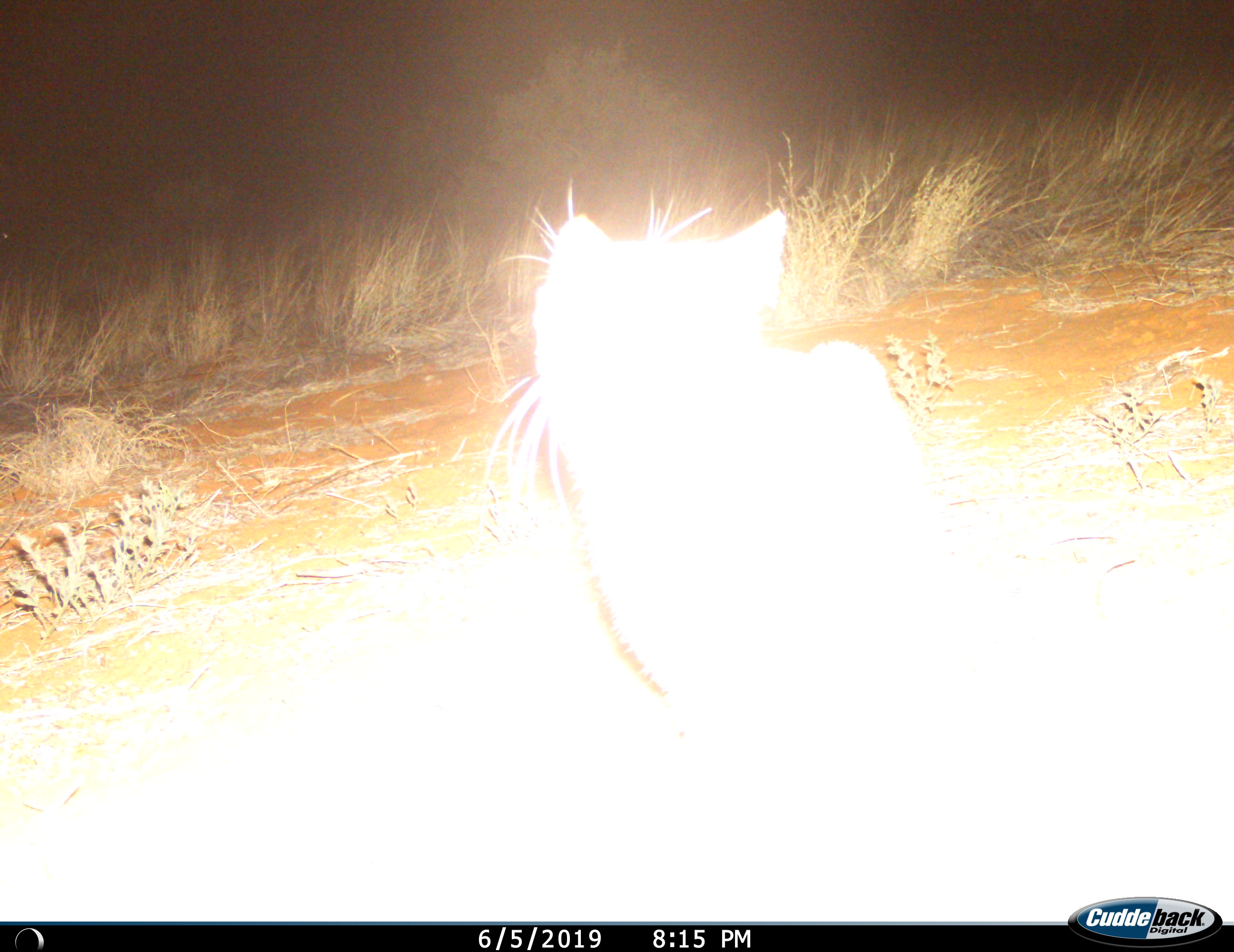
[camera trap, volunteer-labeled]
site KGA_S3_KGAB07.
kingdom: Animalia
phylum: Chordata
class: Mammalia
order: Carnivora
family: Felidae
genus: Felis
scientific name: Felis lybica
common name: african wild cat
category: africanwildcat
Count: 1.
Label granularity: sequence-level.